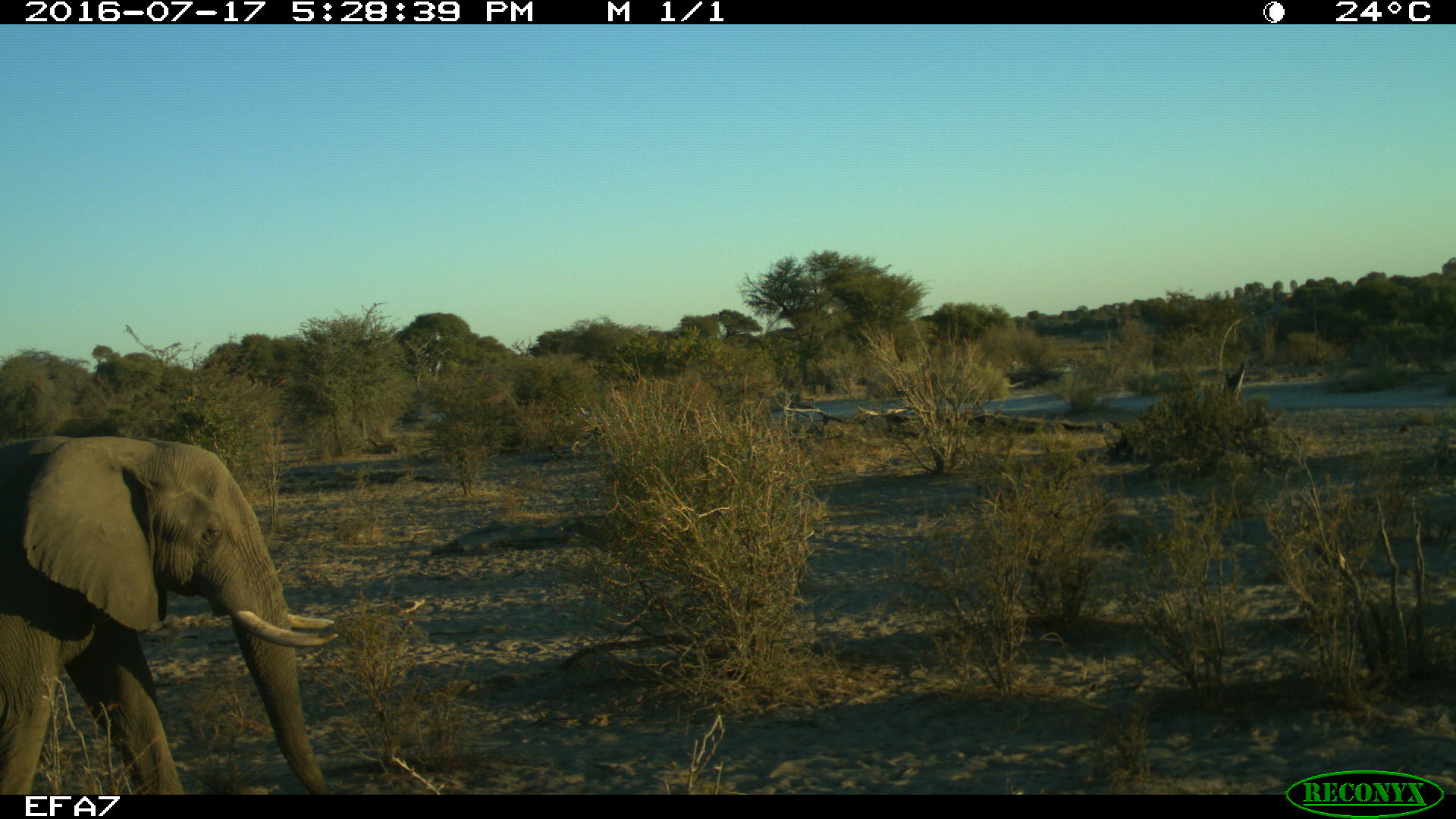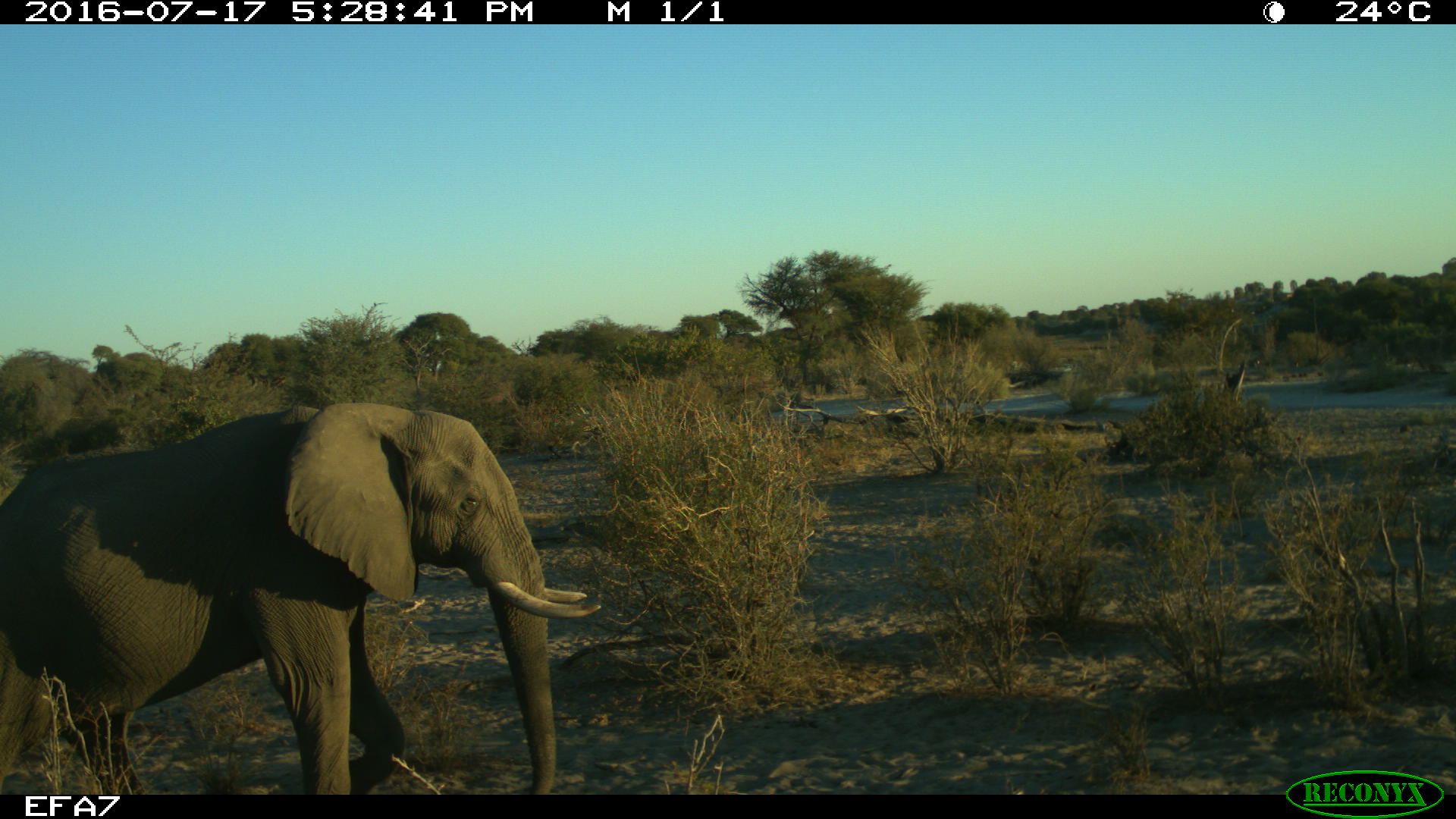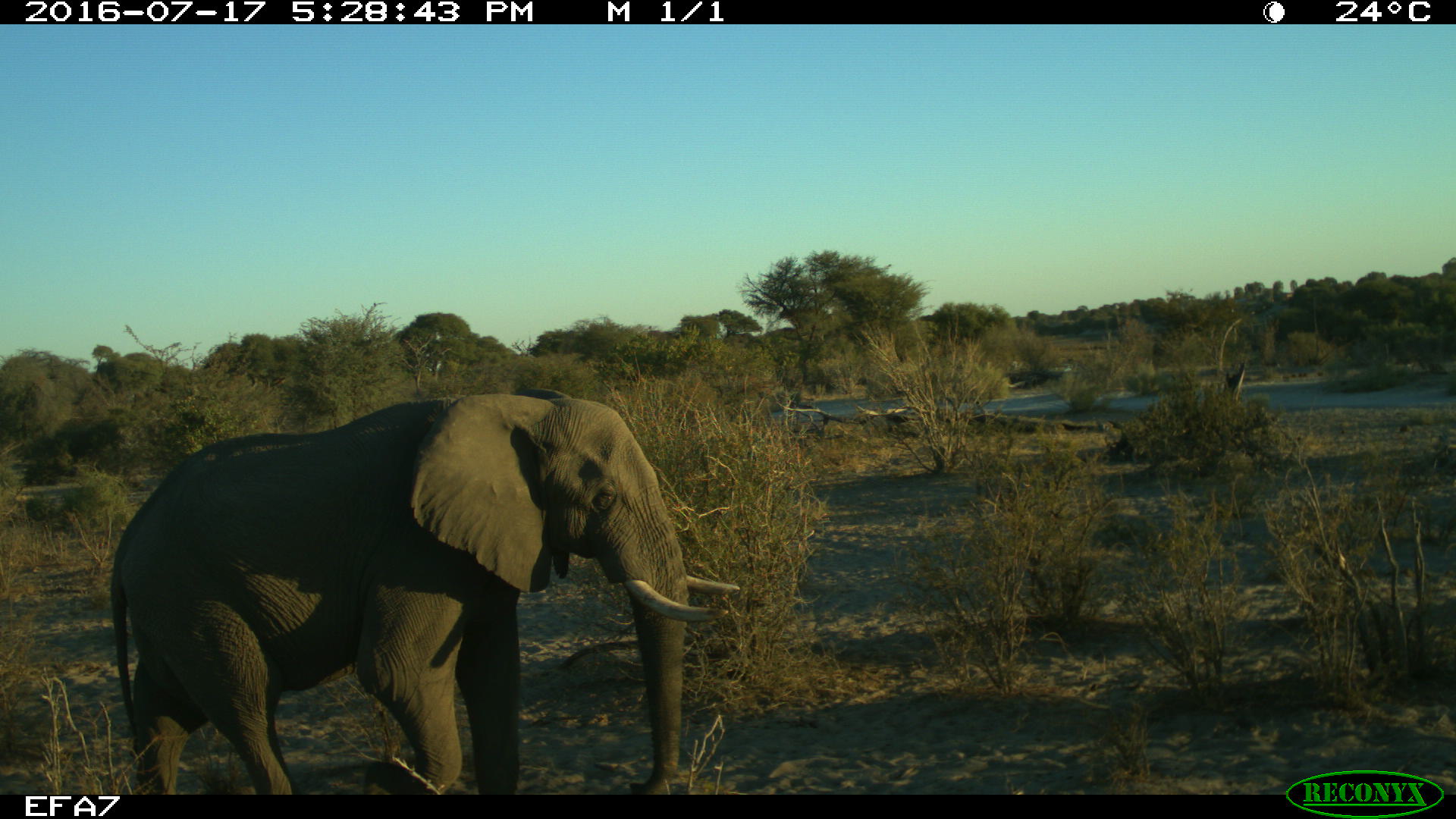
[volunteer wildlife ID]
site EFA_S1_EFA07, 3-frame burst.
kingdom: Animalia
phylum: Chordata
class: Mammalia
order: Proboscidea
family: Elephantidae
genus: Loxodonta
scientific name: Loxodonta africana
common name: african bush elephant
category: elephant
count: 1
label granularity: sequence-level